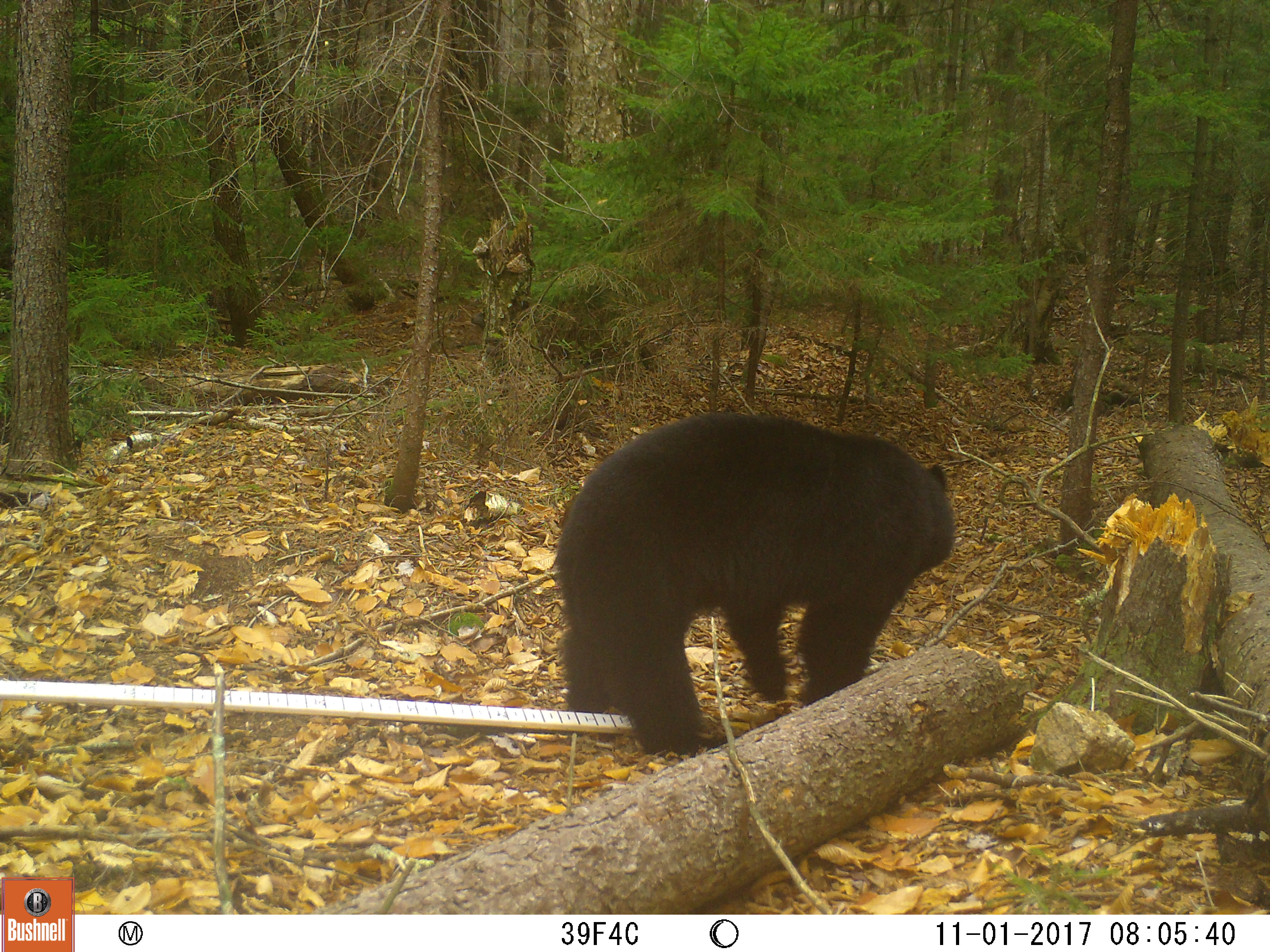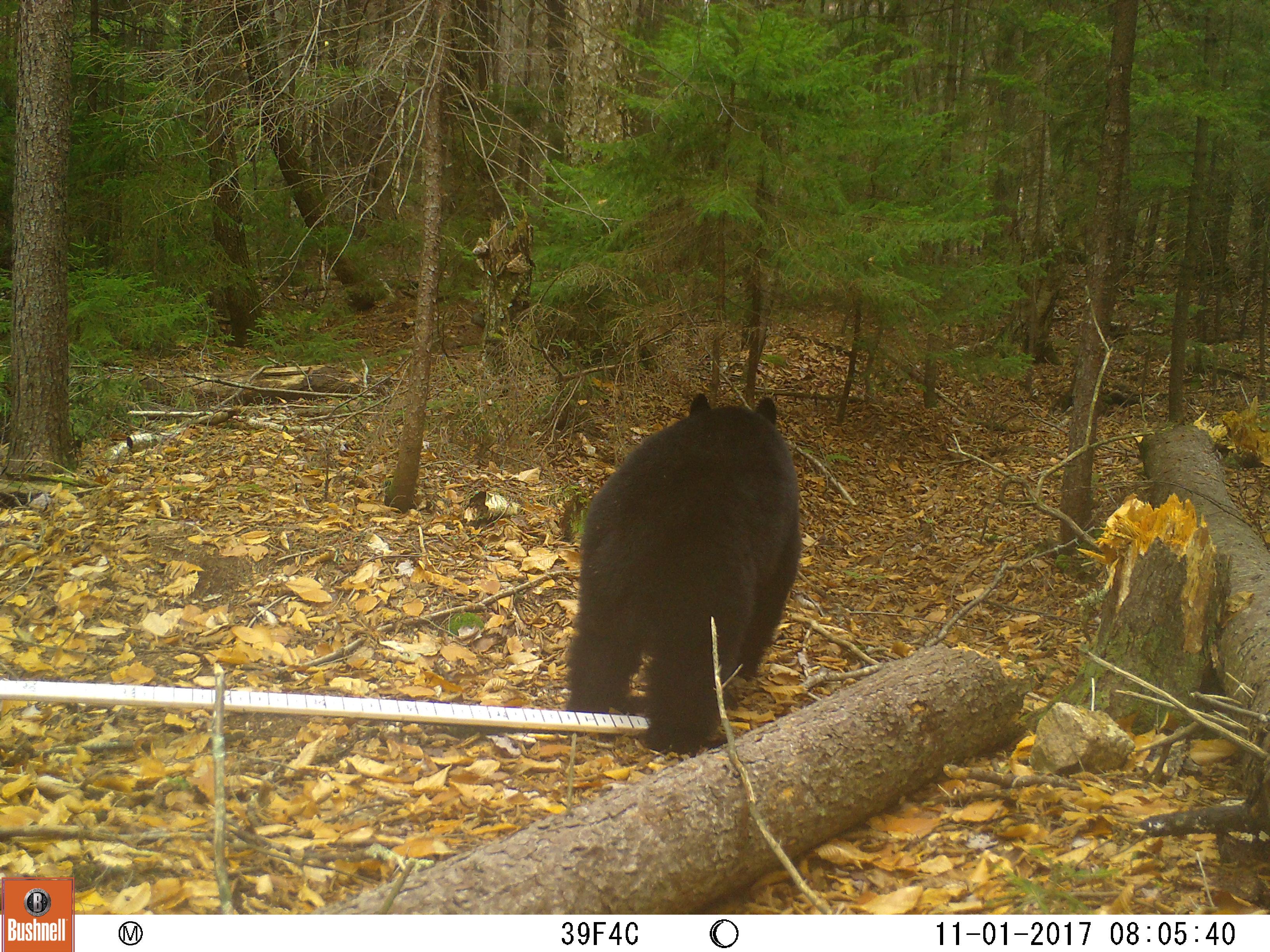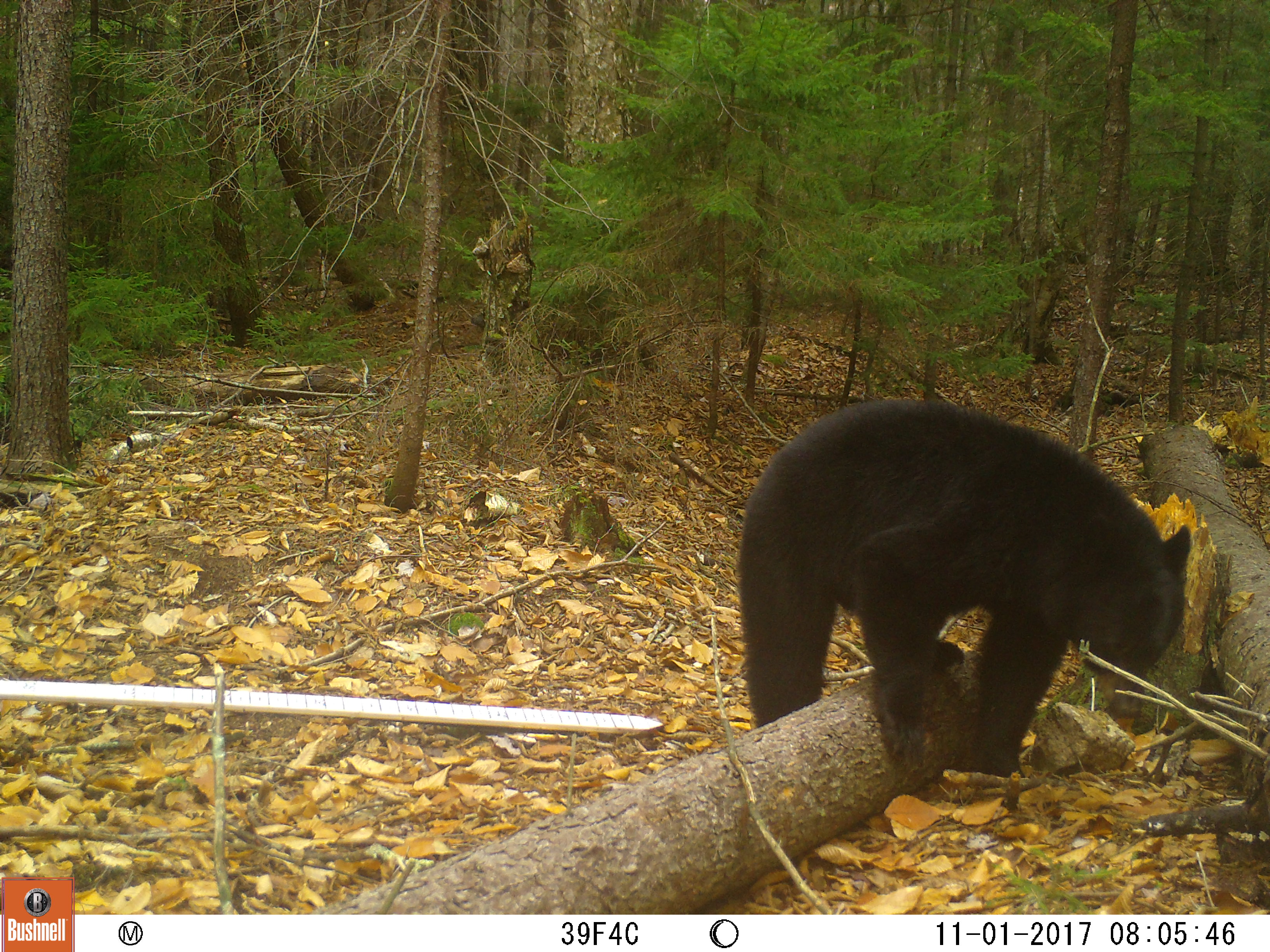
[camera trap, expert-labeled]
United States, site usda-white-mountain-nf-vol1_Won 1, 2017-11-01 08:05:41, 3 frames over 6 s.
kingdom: Animalia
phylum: Chordata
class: Mammalia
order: Carnivora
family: Ursidae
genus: Ursus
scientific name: Ursus americanus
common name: black bear